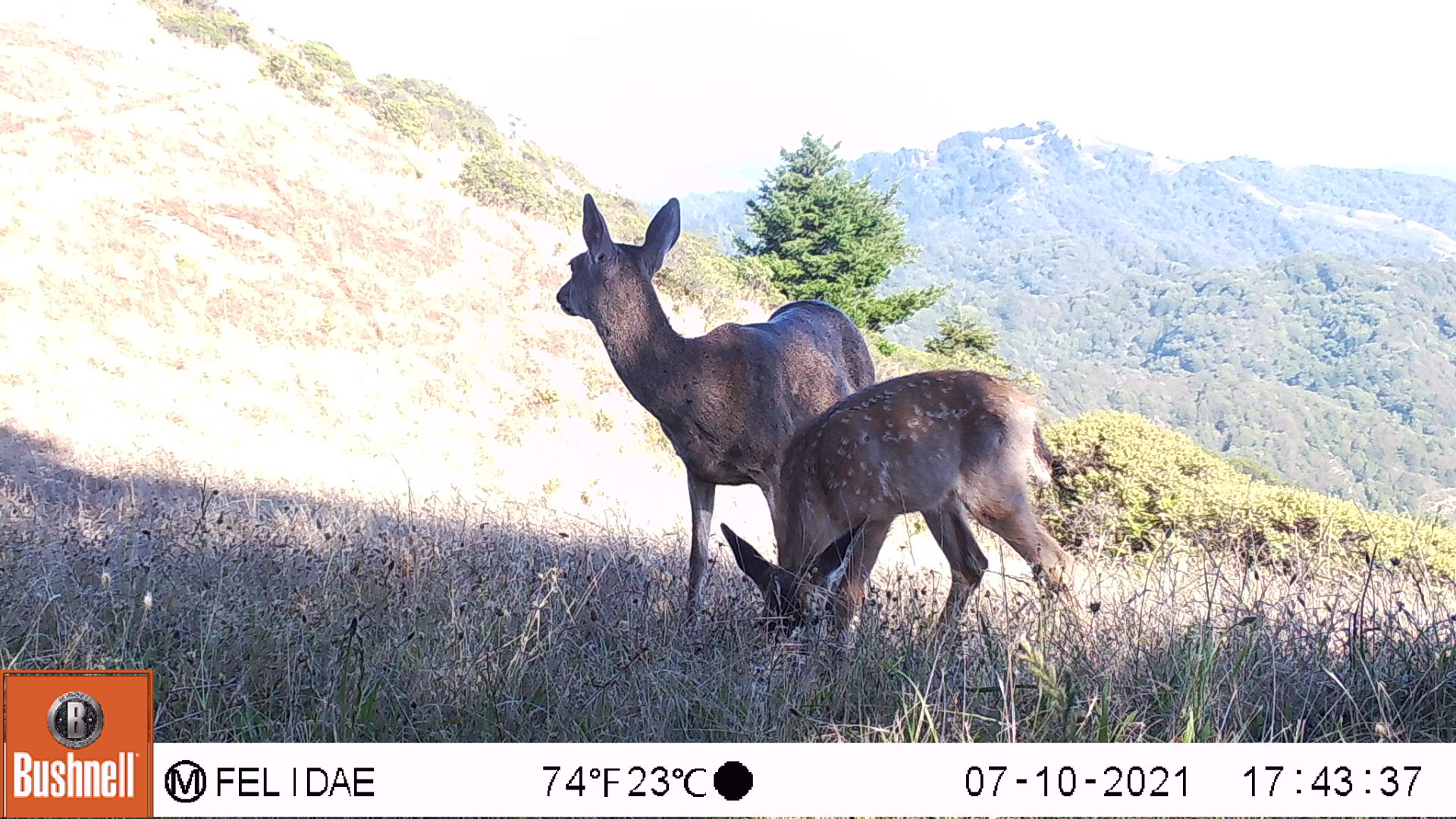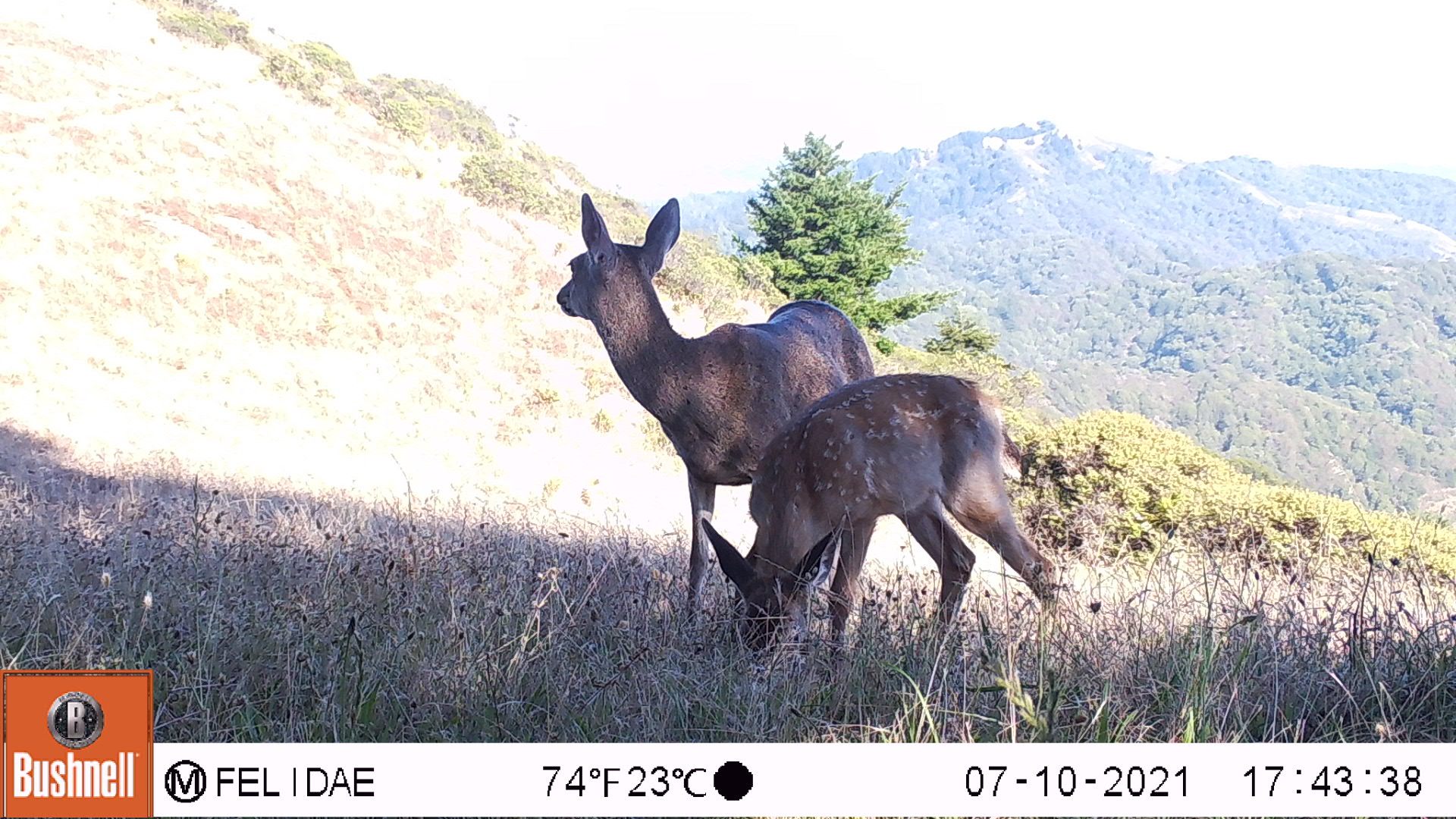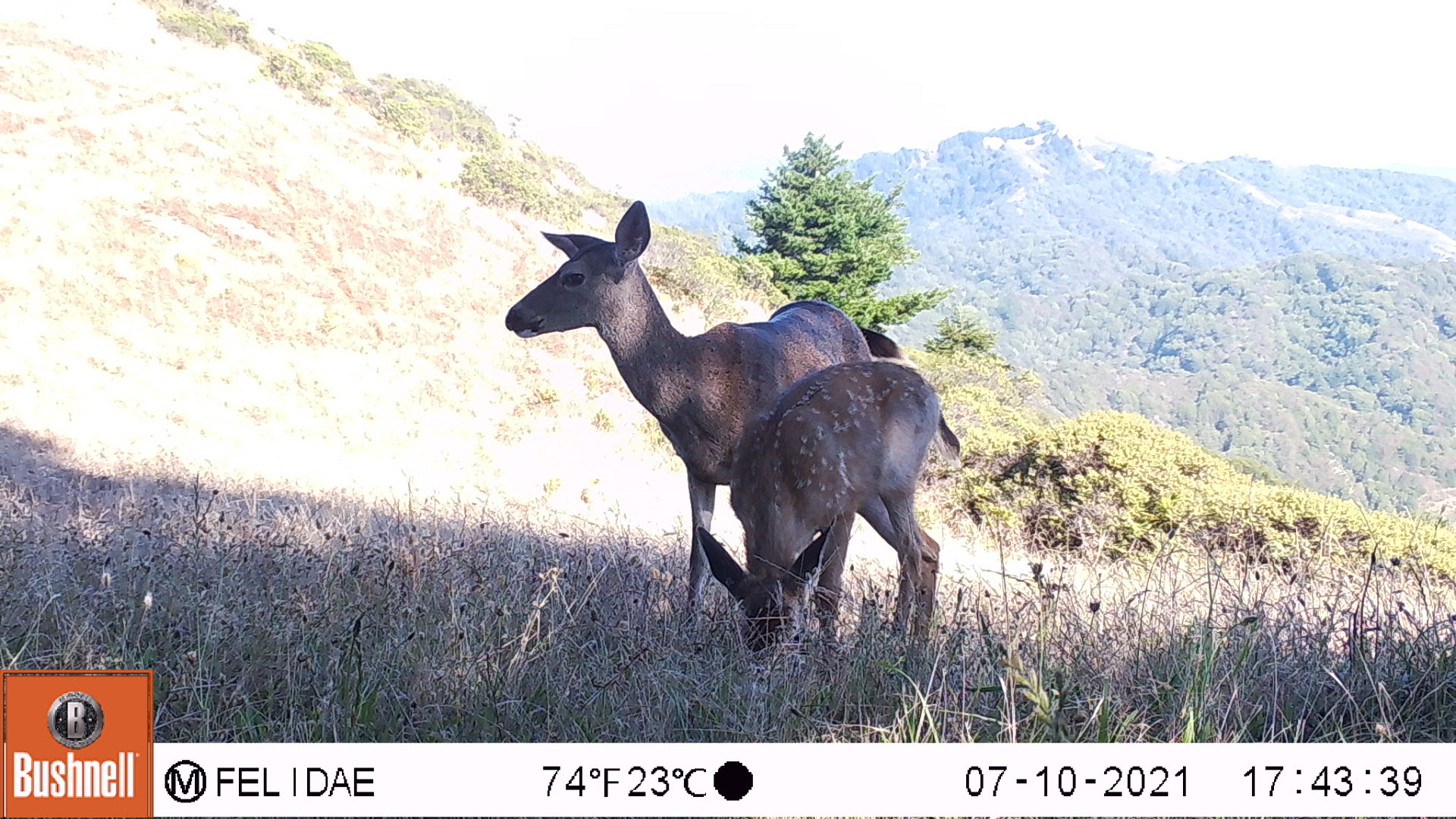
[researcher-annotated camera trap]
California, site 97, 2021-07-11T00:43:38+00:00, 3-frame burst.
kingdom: Animalia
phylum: Chordata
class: Mammalia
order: Artiodactyla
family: Cervidae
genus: Odocoileus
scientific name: Odocoileus hemionus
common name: mule deer